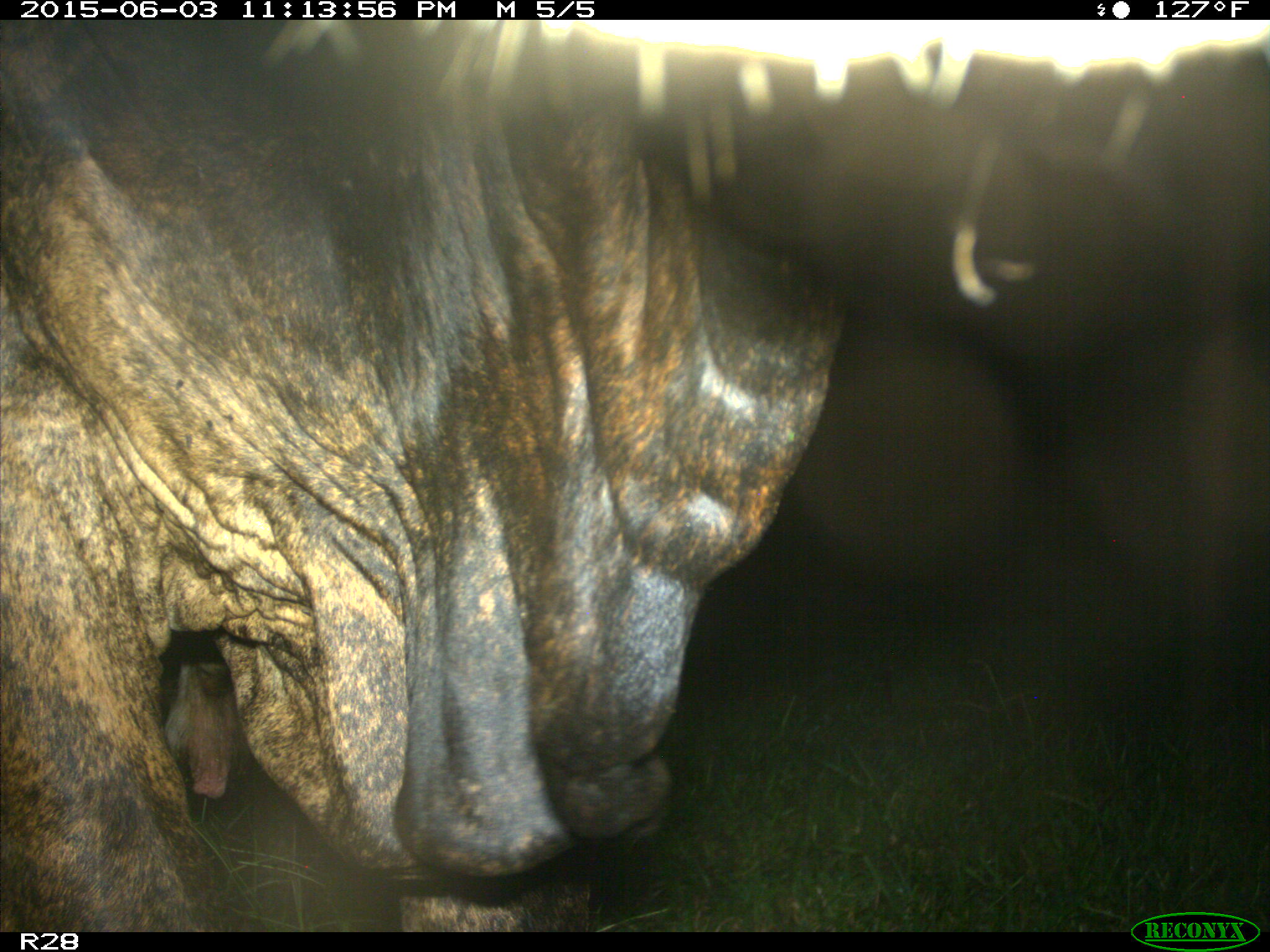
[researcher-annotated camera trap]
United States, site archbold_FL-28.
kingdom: Animalia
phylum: Chordata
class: Mammalia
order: Artiodactyla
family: Bovidae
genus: Bos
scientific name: Bos taurus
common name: domestic cow